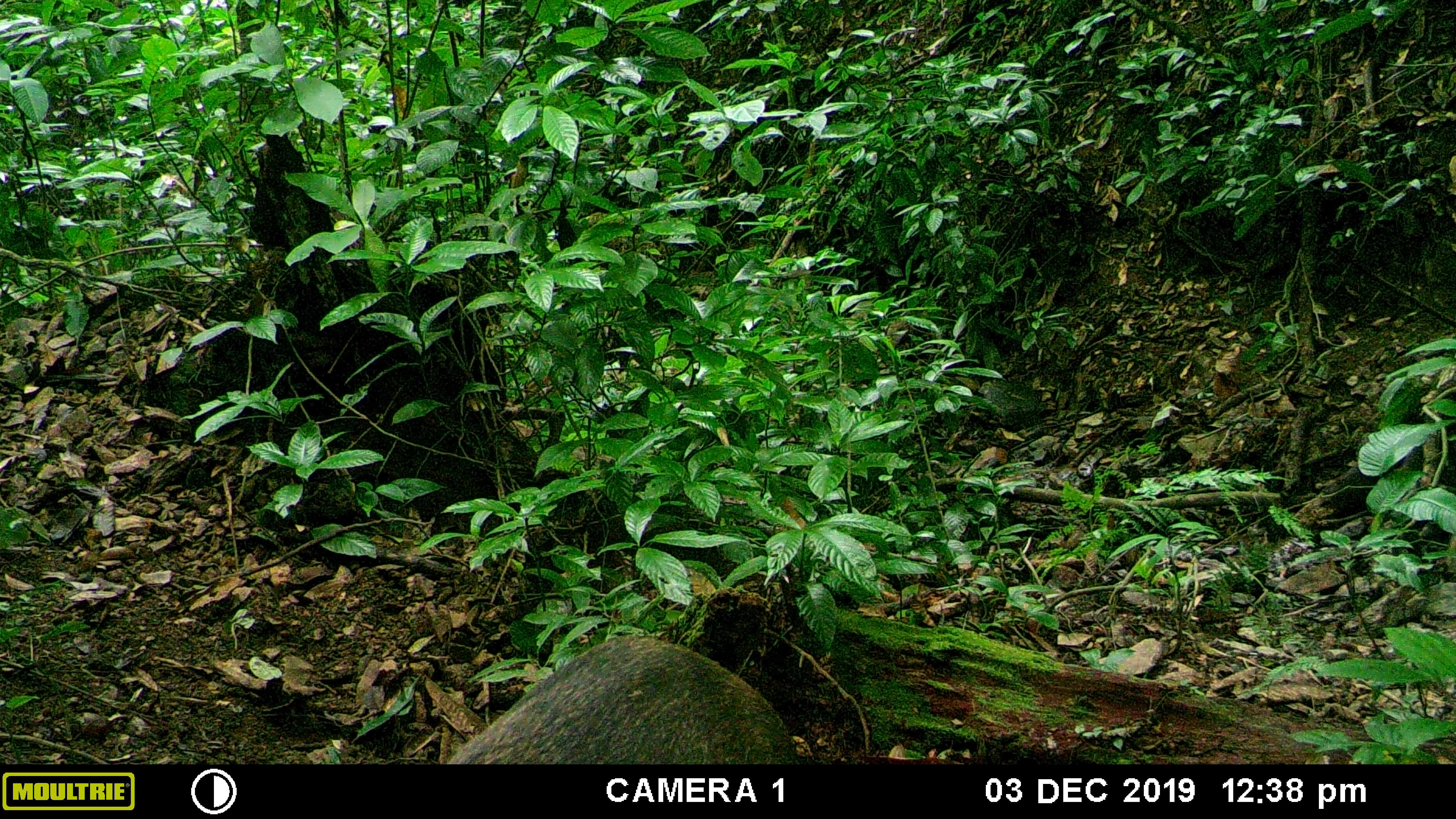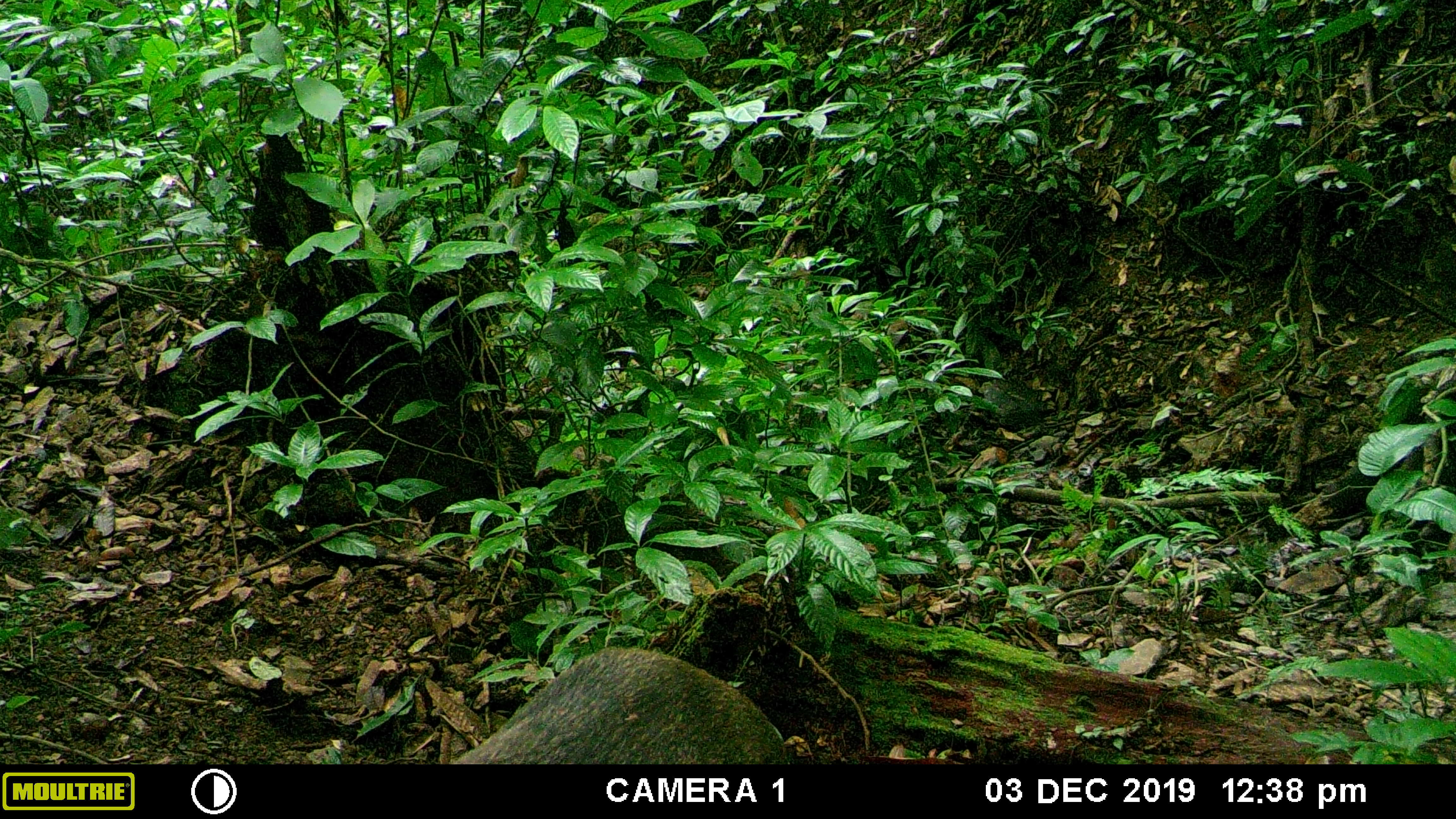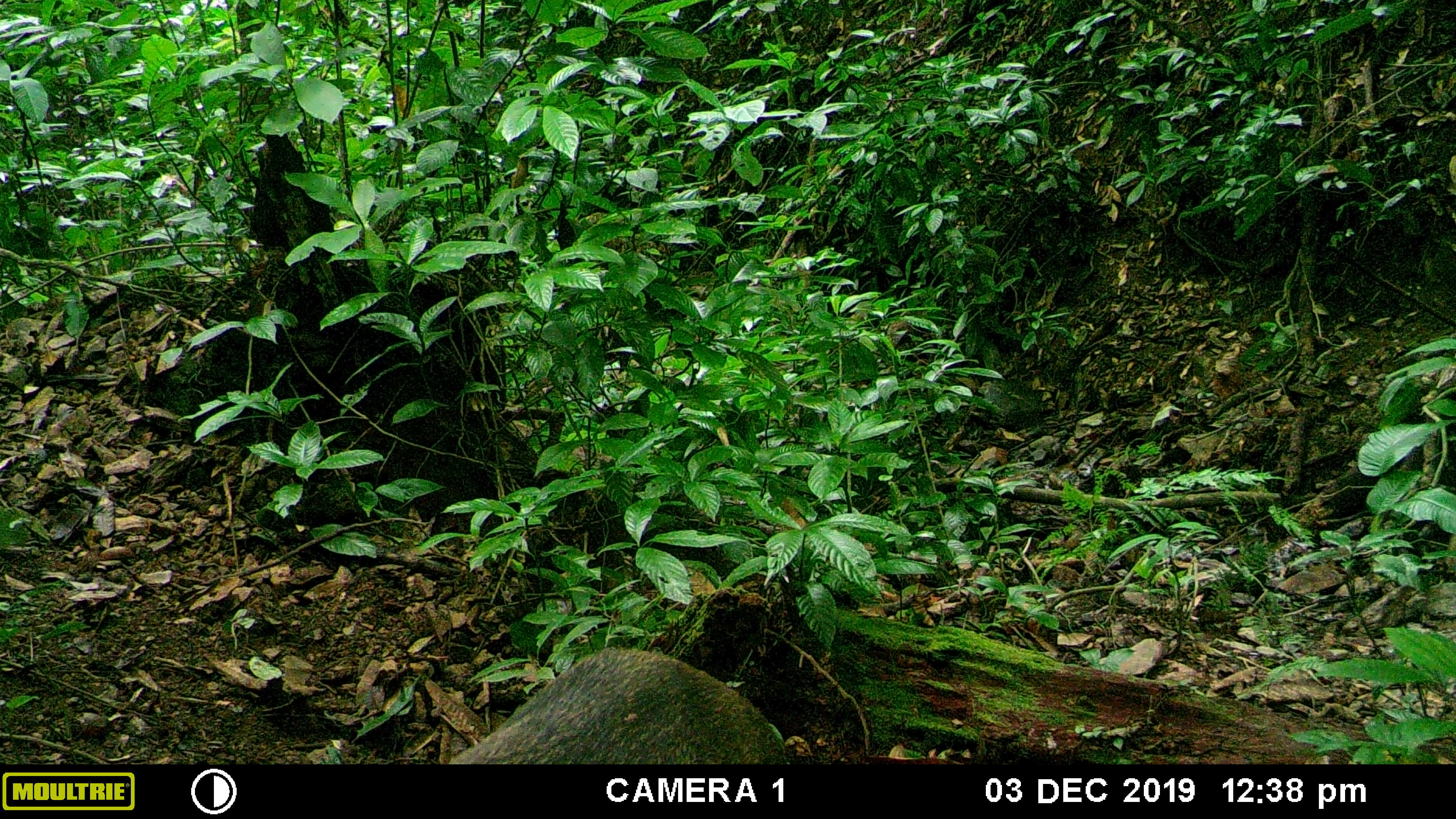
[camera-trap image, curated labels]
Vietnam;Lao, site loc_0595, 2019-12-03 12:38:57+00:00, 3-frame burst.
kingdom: Animalia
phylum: Chordata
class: Mammalia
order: Artiodactyla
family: Suidae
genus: Sus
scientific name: Sus scrofa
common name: eurasian wild pig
Eurasian wild pig (Sus scrofa). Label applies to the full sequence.